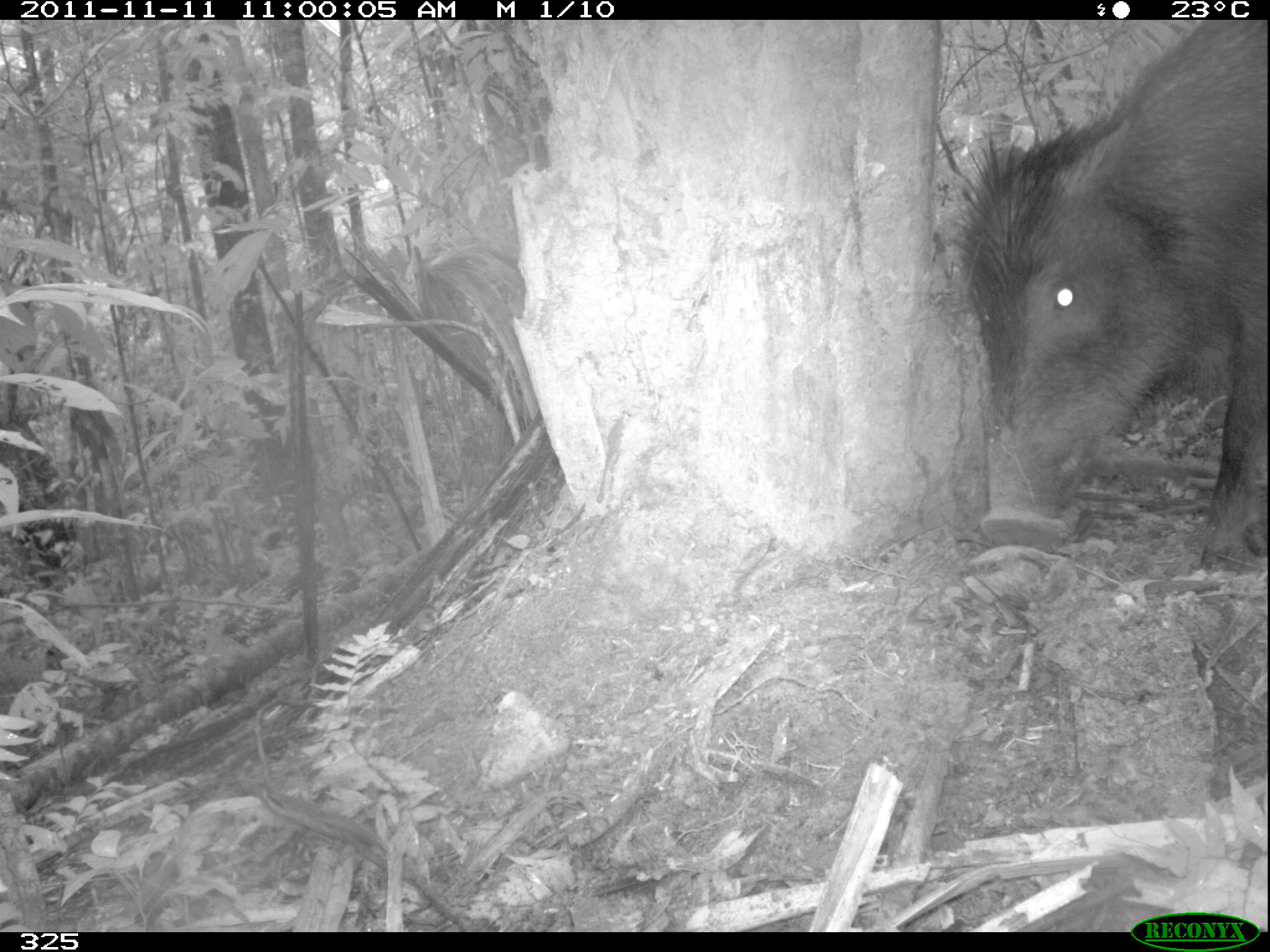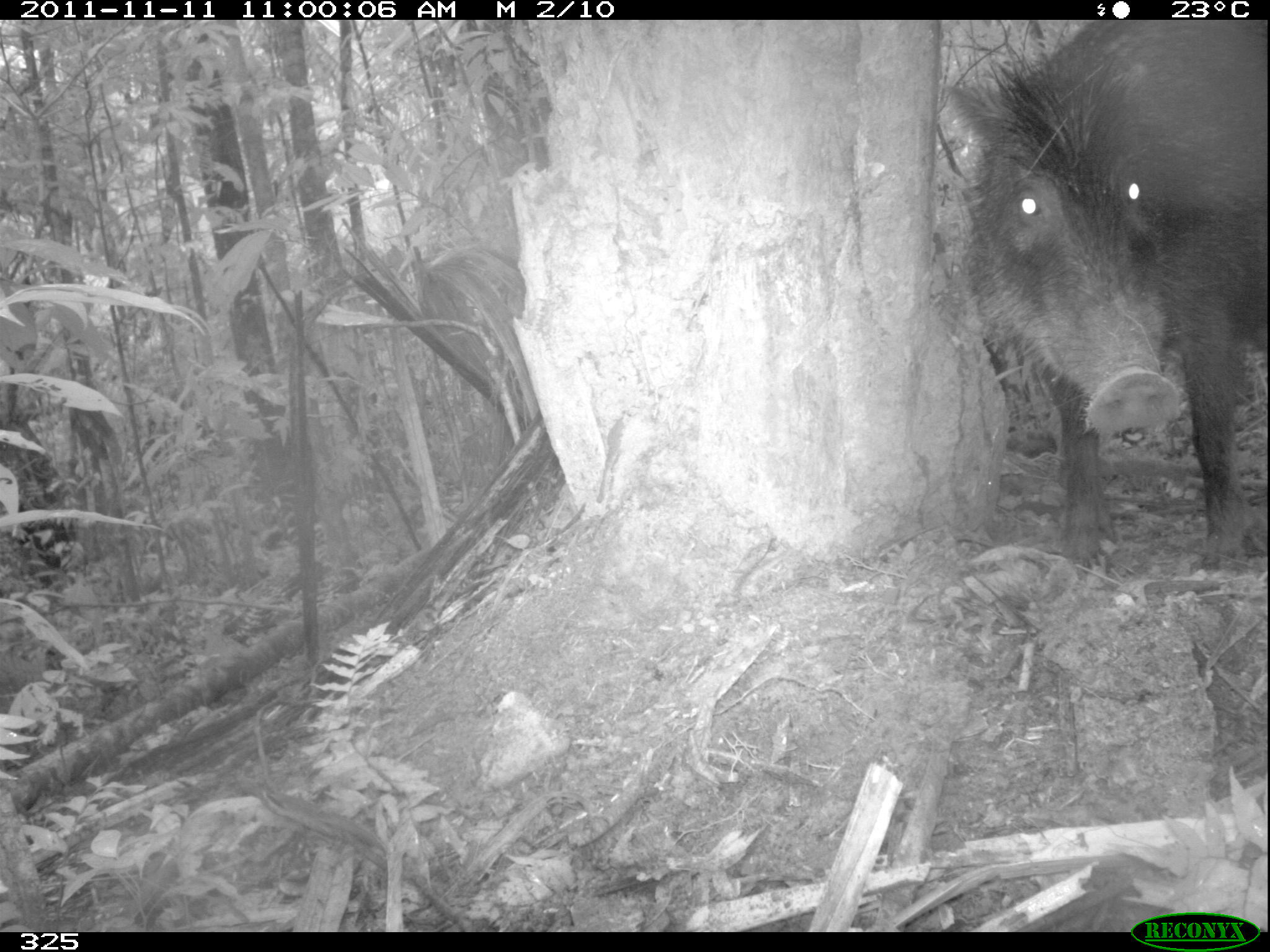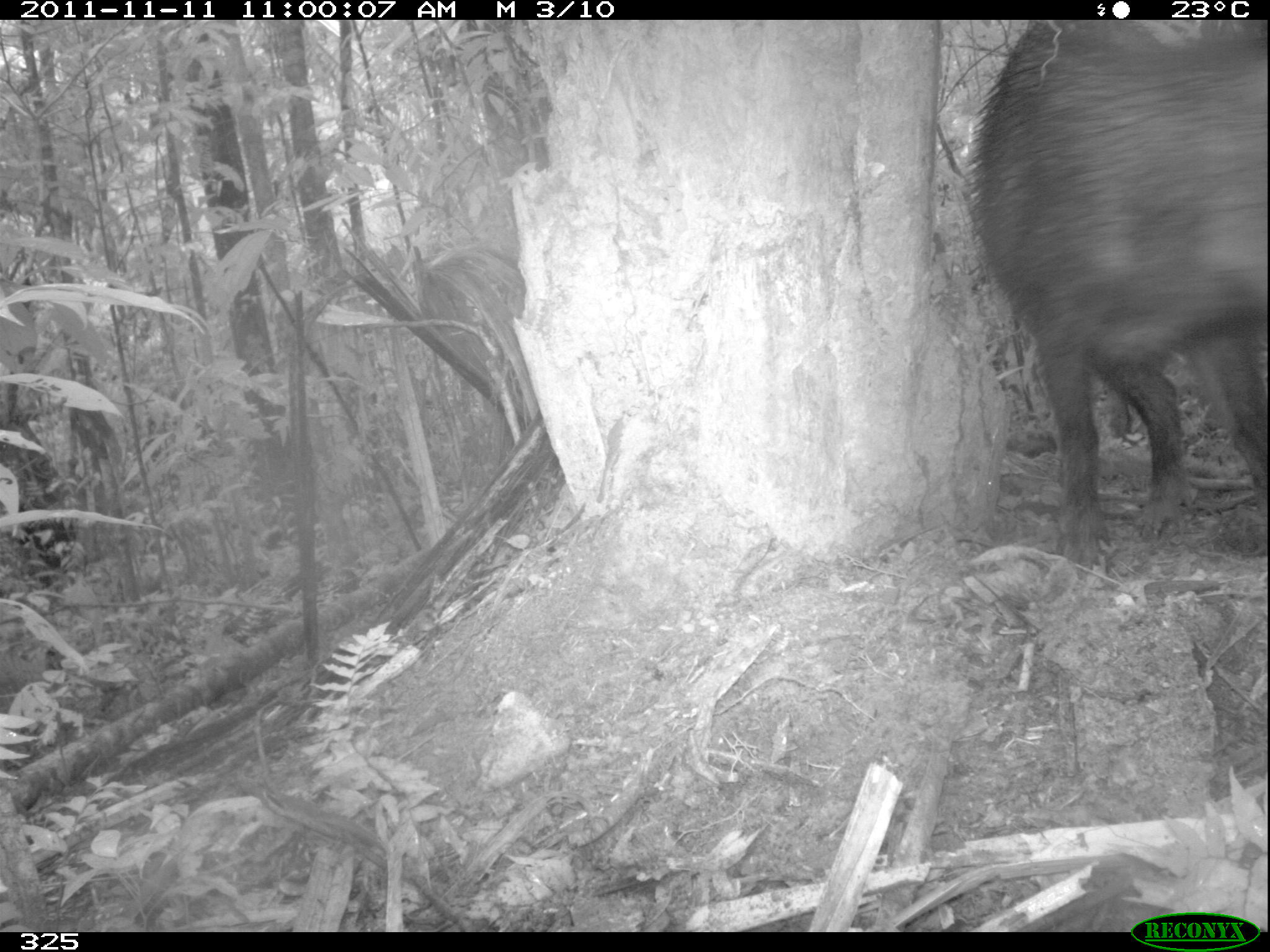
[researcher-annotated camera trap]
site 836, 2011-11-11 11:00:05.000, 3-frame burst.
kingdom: Animalia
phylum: Chordata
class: Mammalia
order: Artiodactyla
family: Tayassuidae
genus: Tayassu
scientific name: Tayassu pecari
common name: white-lipped peccary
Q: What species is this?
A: Tayassu pecari (white-lipped peccary).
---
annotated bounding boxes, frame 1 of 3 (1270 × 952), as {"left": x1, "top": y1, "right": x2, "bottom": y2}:
tayassu pecari: {"left": 960, "top": 20, "right": 1264, "bottom": 568}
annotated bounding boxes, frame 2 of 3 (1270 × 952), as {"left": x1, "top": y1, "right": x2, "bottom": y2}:
tayassu pecari: {"left": 942, "top": 20, "right": 1266, "bottom": 577}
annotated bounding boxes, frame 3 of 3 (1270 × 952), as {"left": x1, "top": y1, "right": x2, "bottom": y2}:
tayassu pecari: {"left": 971, "top": 19, "right": 1267, "bottom": 578}